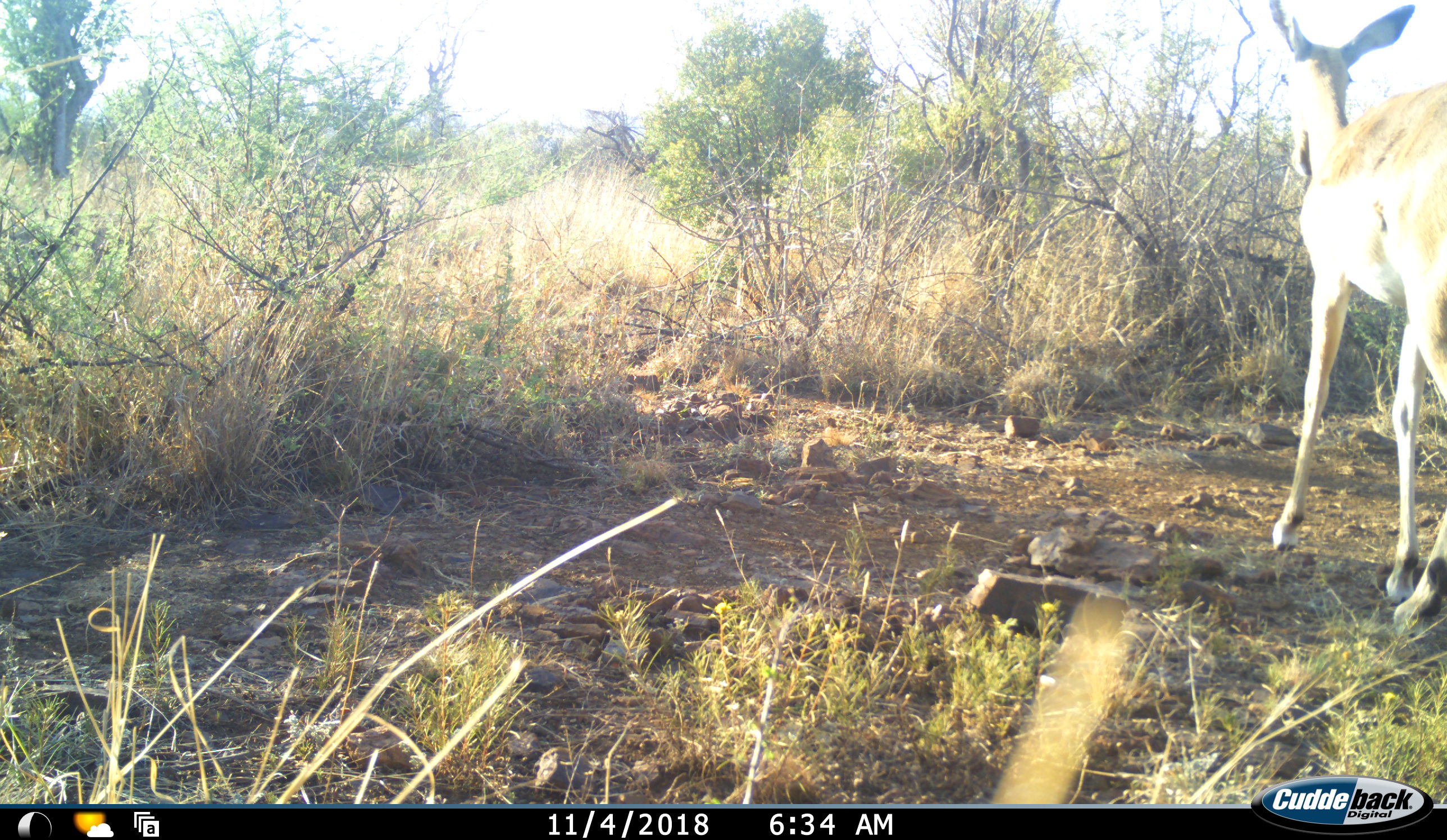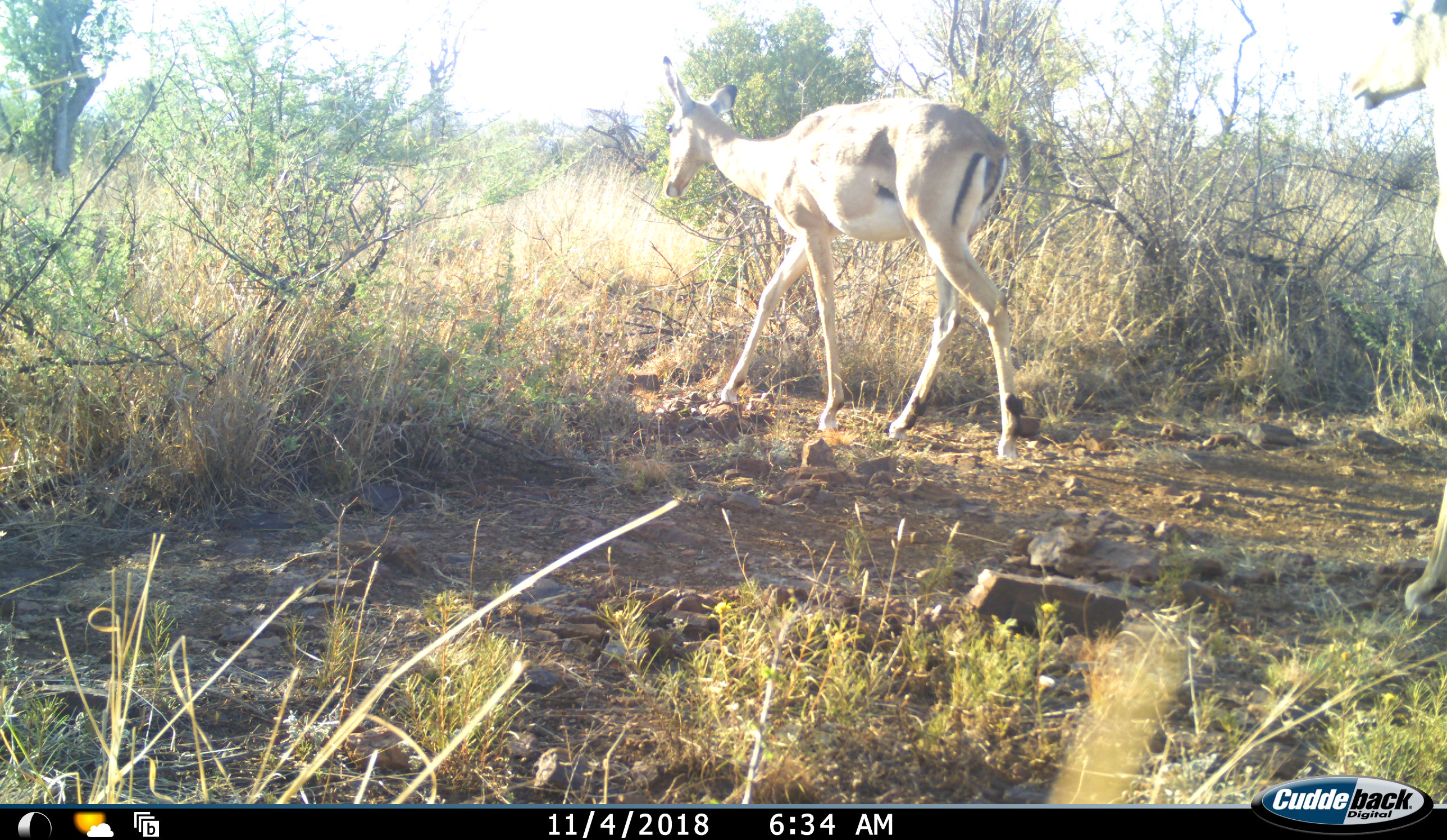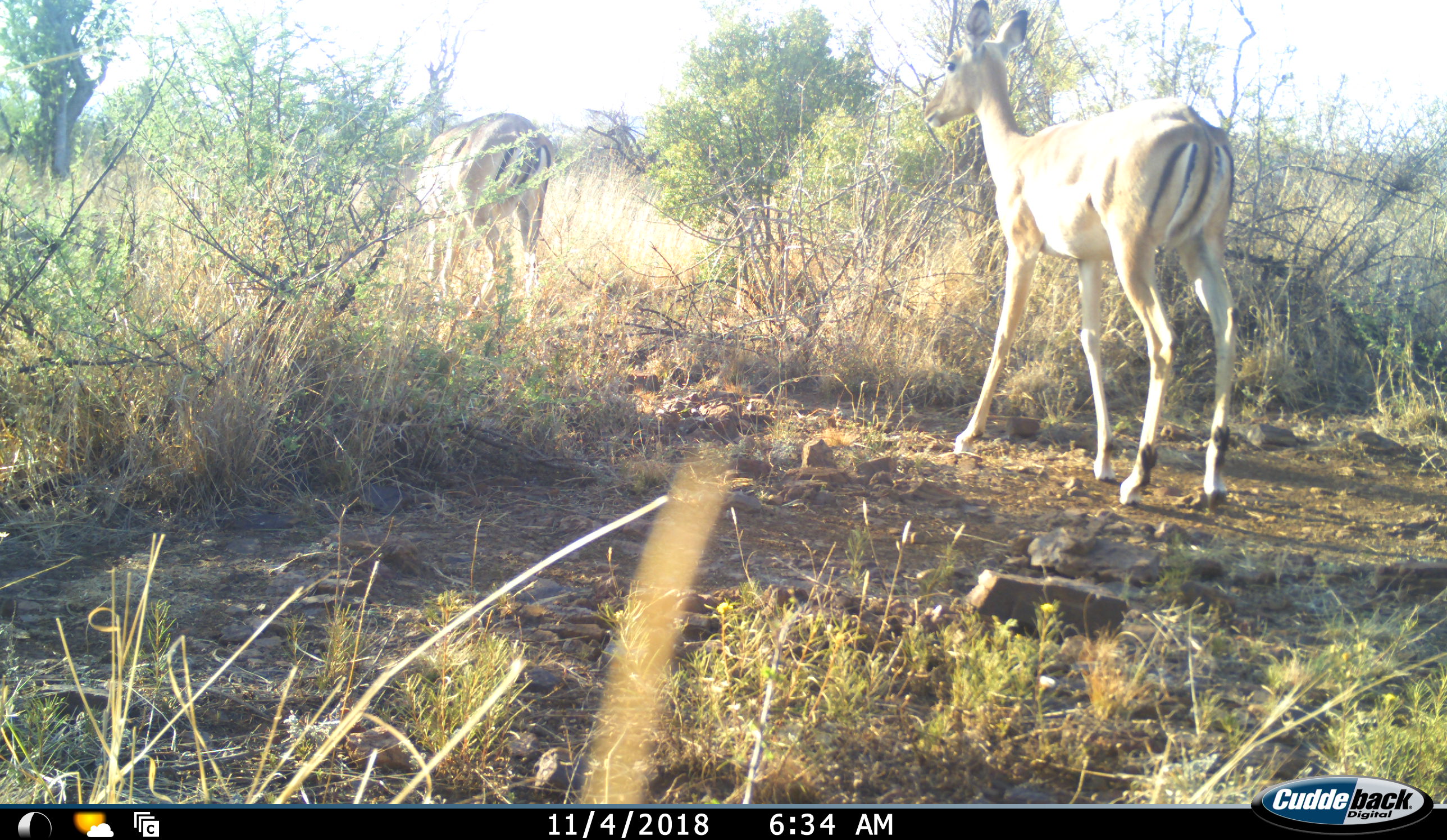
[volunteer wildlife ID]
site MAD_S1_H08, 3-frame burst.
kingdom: Animalia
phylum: Chordata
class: Mammalia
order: Artiodactyla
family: Bovidae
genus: Aepyceros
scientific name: Aepyceros melampus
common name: impala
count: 2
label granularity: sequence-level